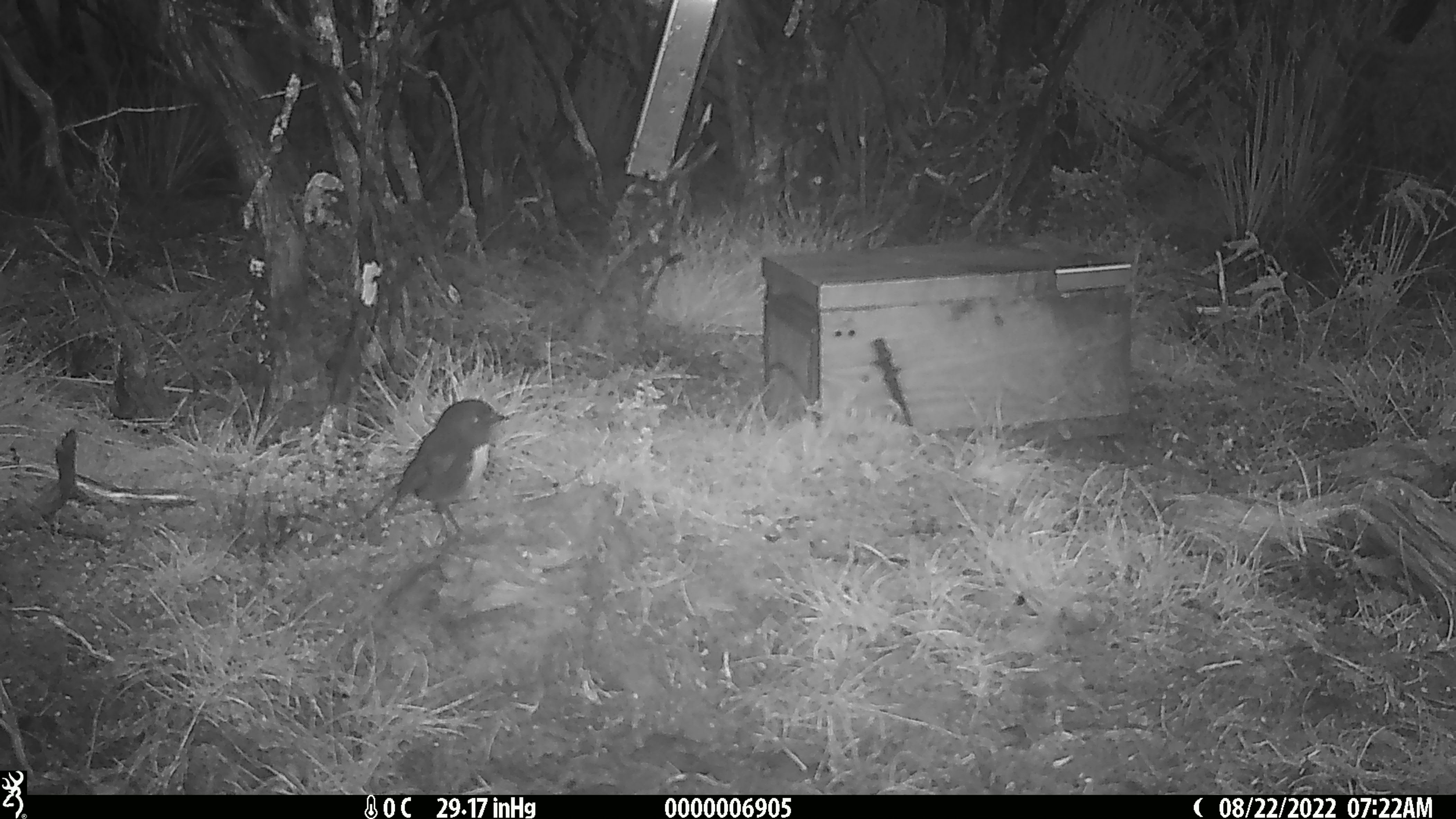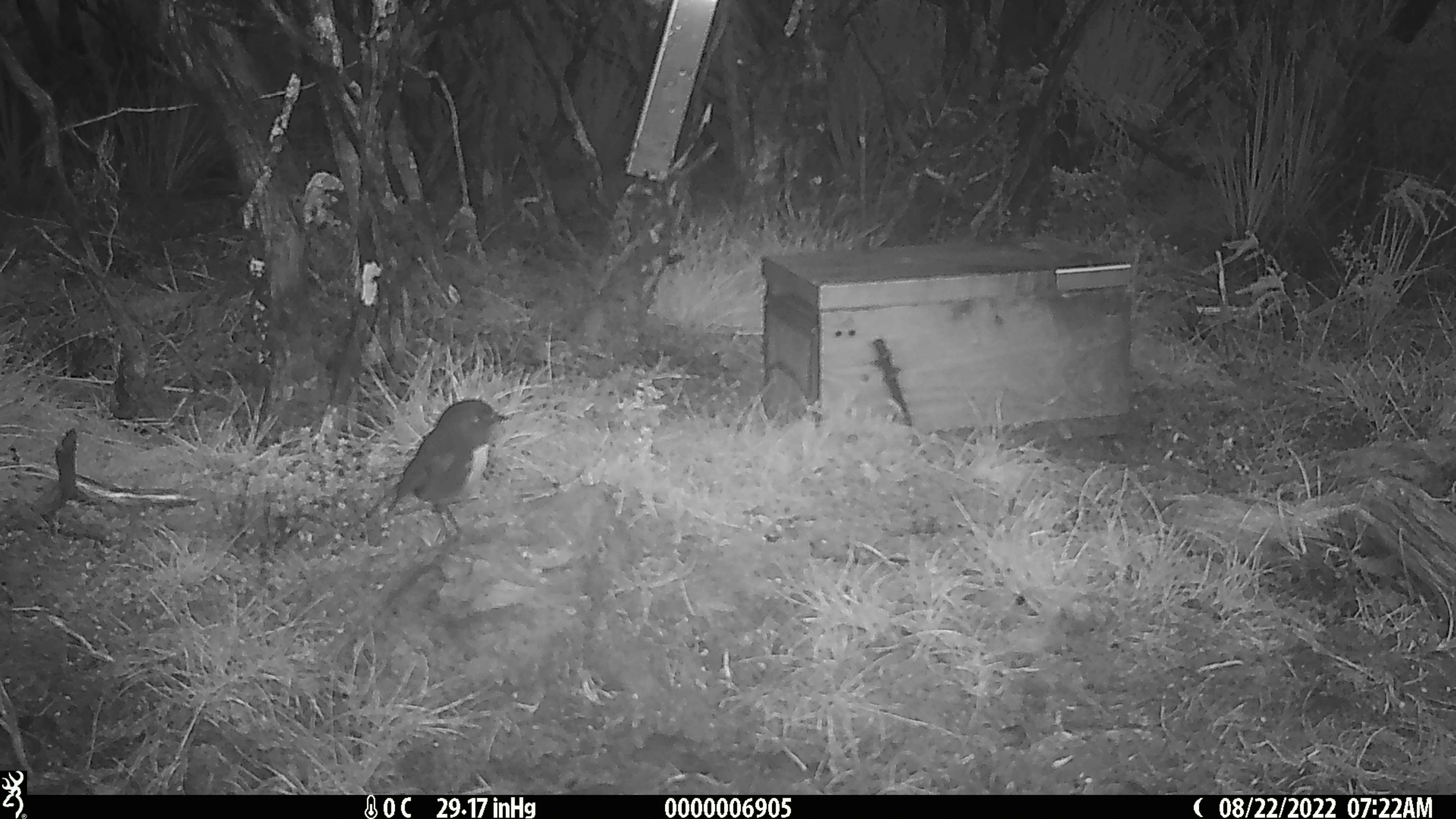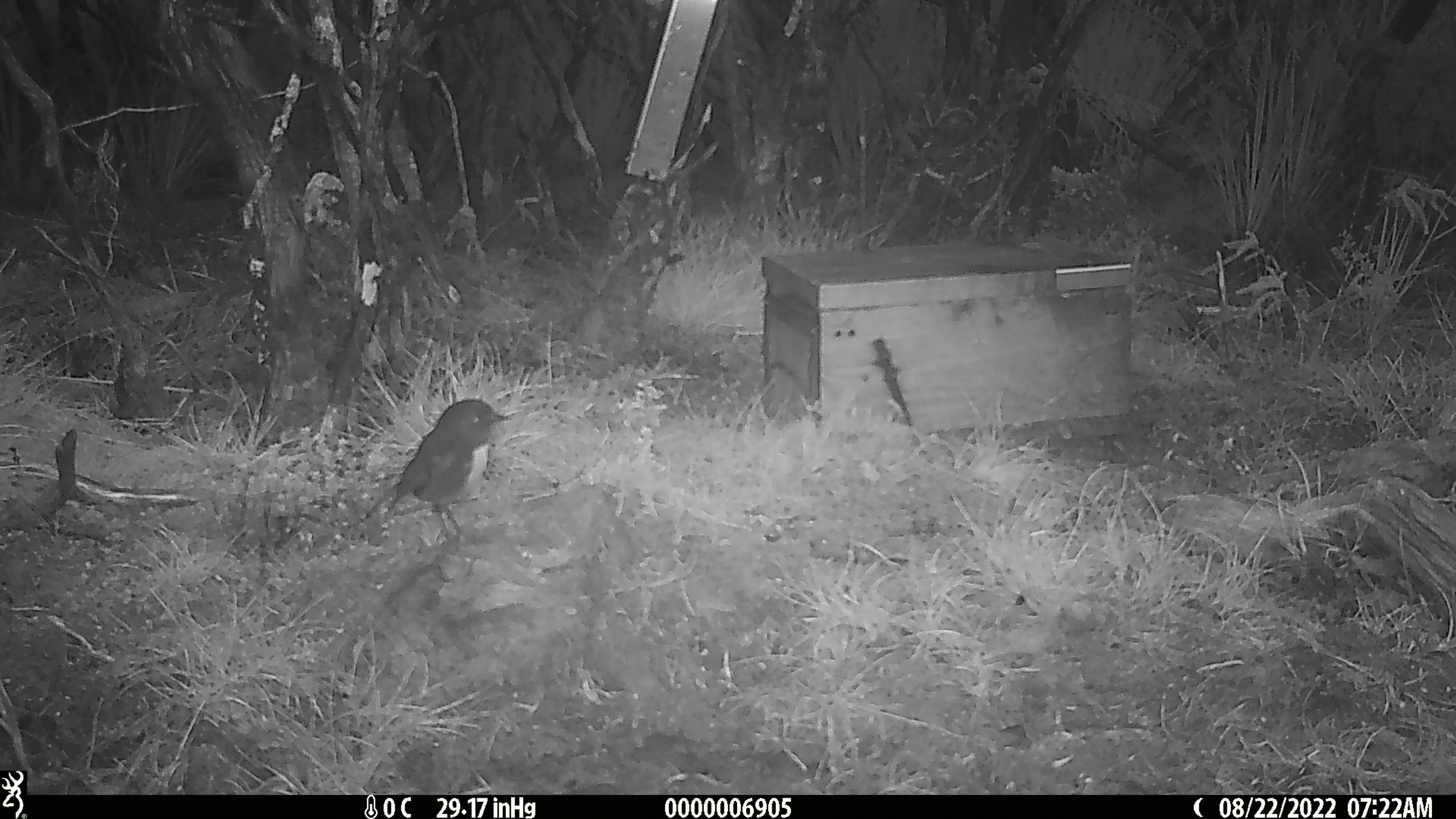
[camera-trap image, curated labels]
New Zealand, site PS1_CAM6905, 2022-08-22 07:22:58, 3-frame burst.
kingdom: Animalia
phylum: Chordata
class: Aves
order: Passeriformes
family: Petroicidae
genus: Petroica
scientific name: Petroica australis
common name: new zealand robin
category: robin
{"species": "robin (new zealand robin) (Petroica australis)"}